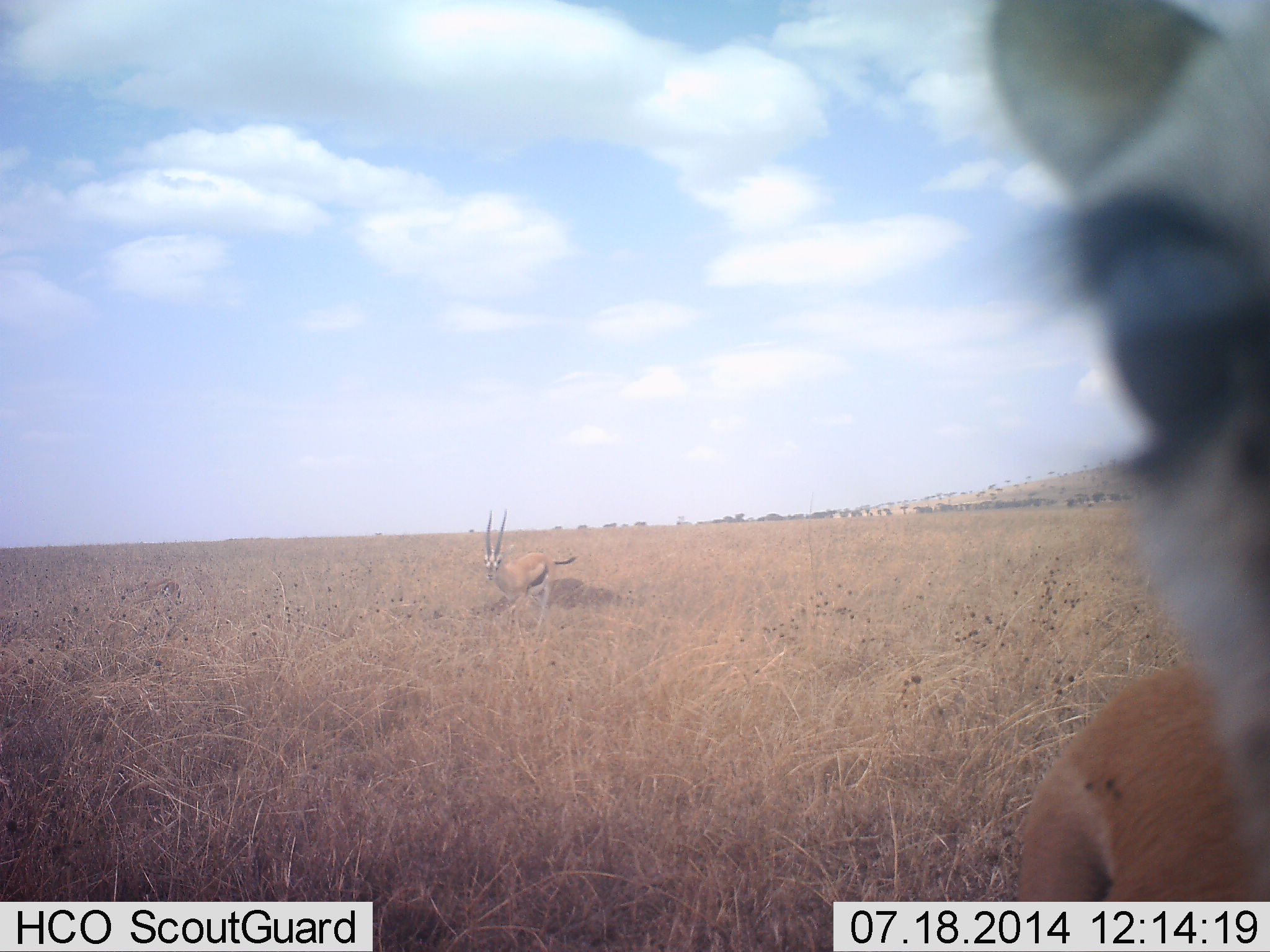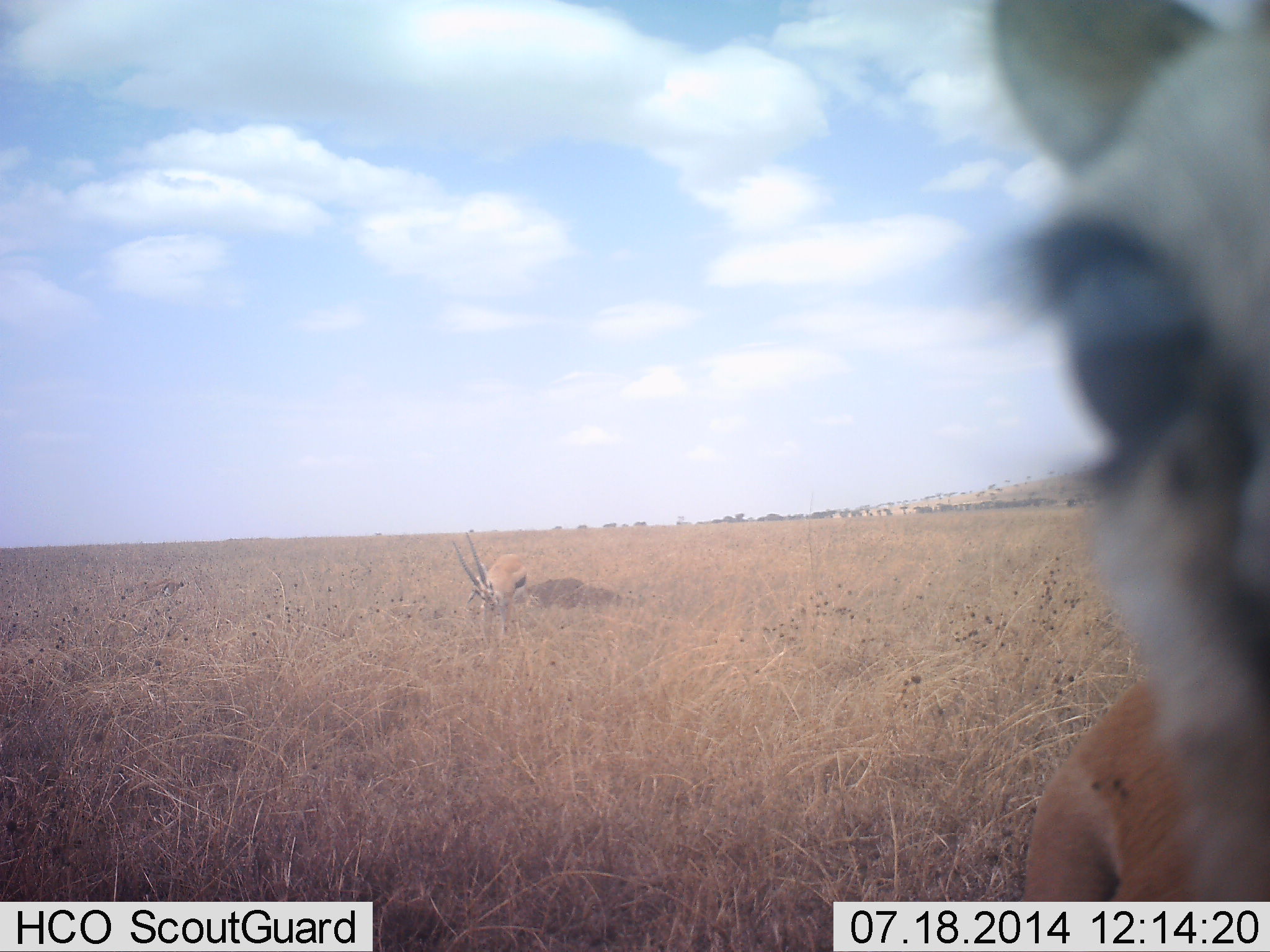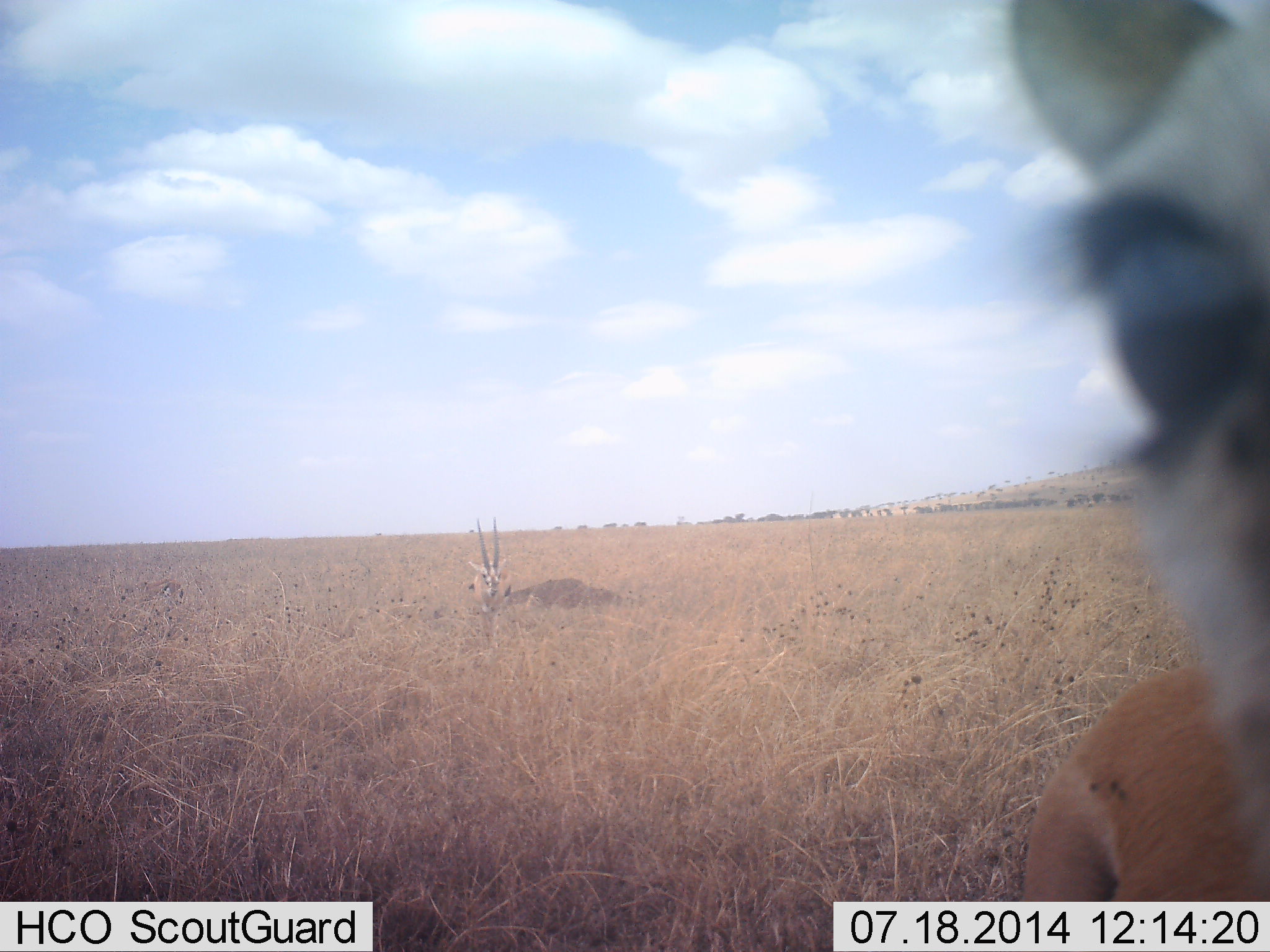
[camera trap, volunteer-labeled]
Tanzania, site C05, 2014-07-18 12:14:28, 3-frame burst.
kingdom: Animalia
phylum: Chordata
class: Mammalia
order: Artiodactyla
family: Bovidae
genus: Eudorcas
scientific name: Eudorcas thomsonii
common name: thomson's gazelle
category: gazellethomsons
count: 2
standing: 90%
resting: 20%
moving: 40%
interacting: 0%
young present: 10%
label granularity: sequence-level